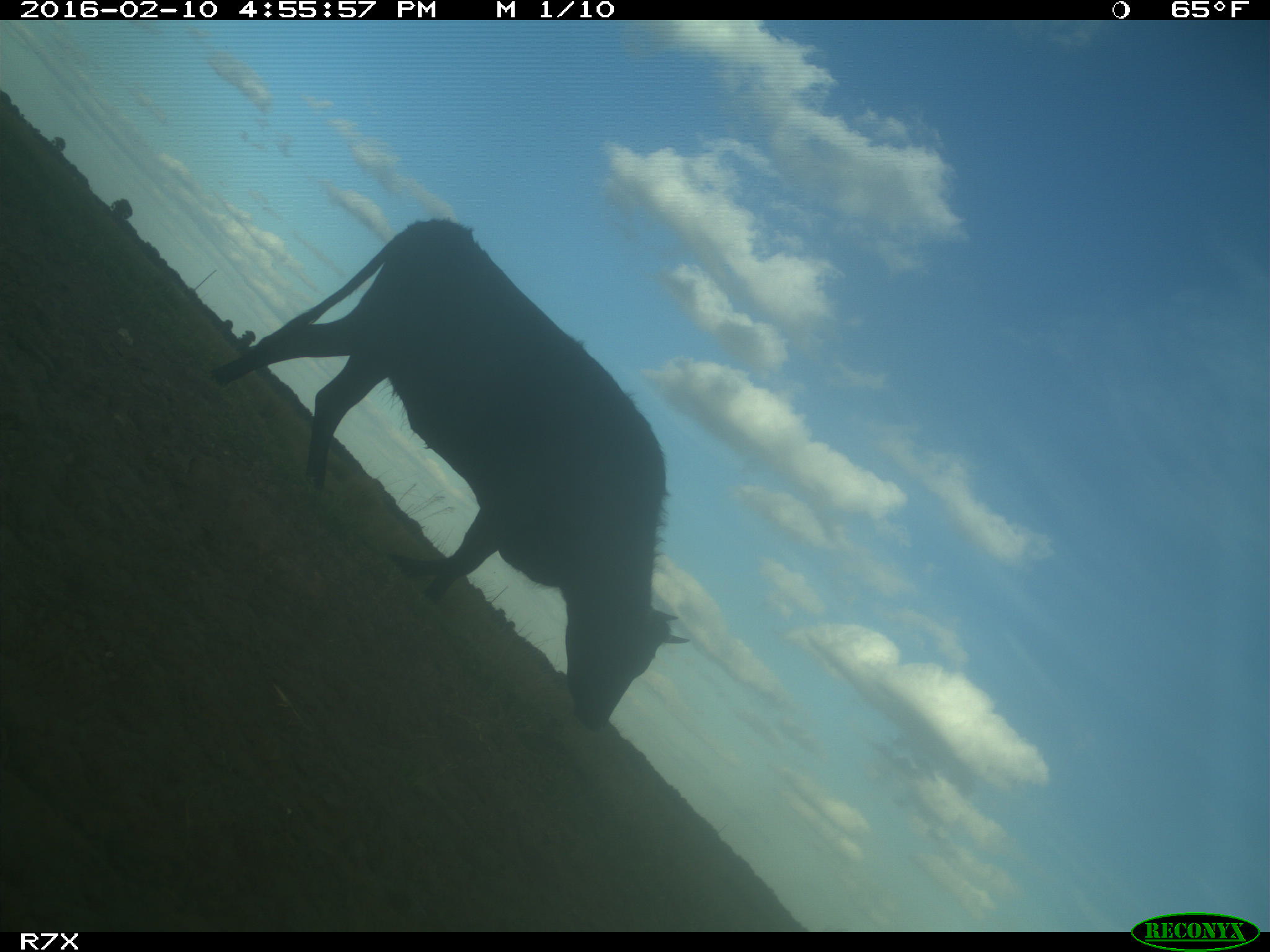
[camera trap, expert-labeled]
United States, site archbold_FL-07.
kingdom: Animalia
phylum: Chordata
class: Mammalia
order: Artiodactyla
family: Bovidae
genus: Bos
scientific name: Bos taurus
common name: domestic cow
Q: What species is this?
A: Bos taurus (domestic cow).